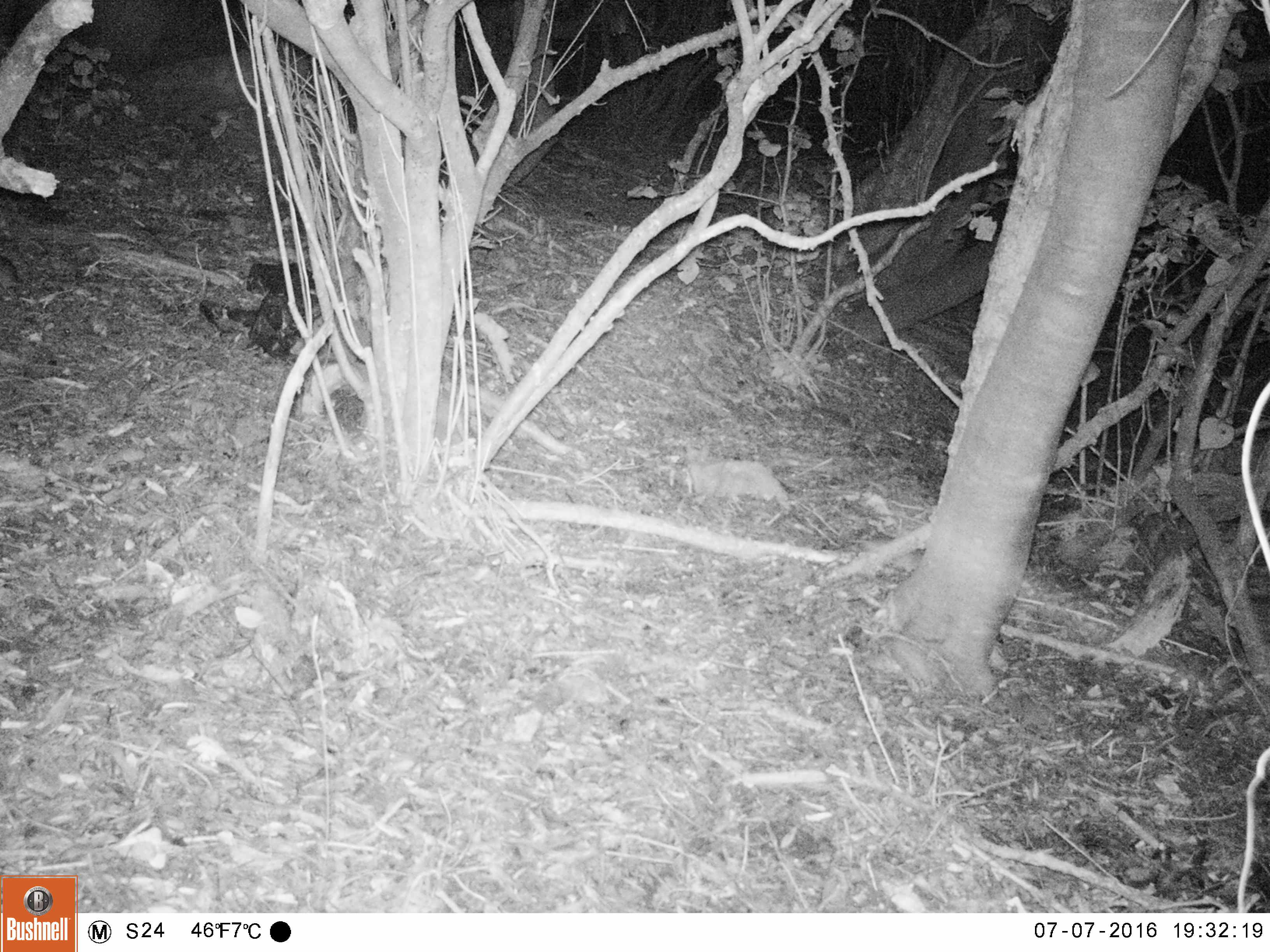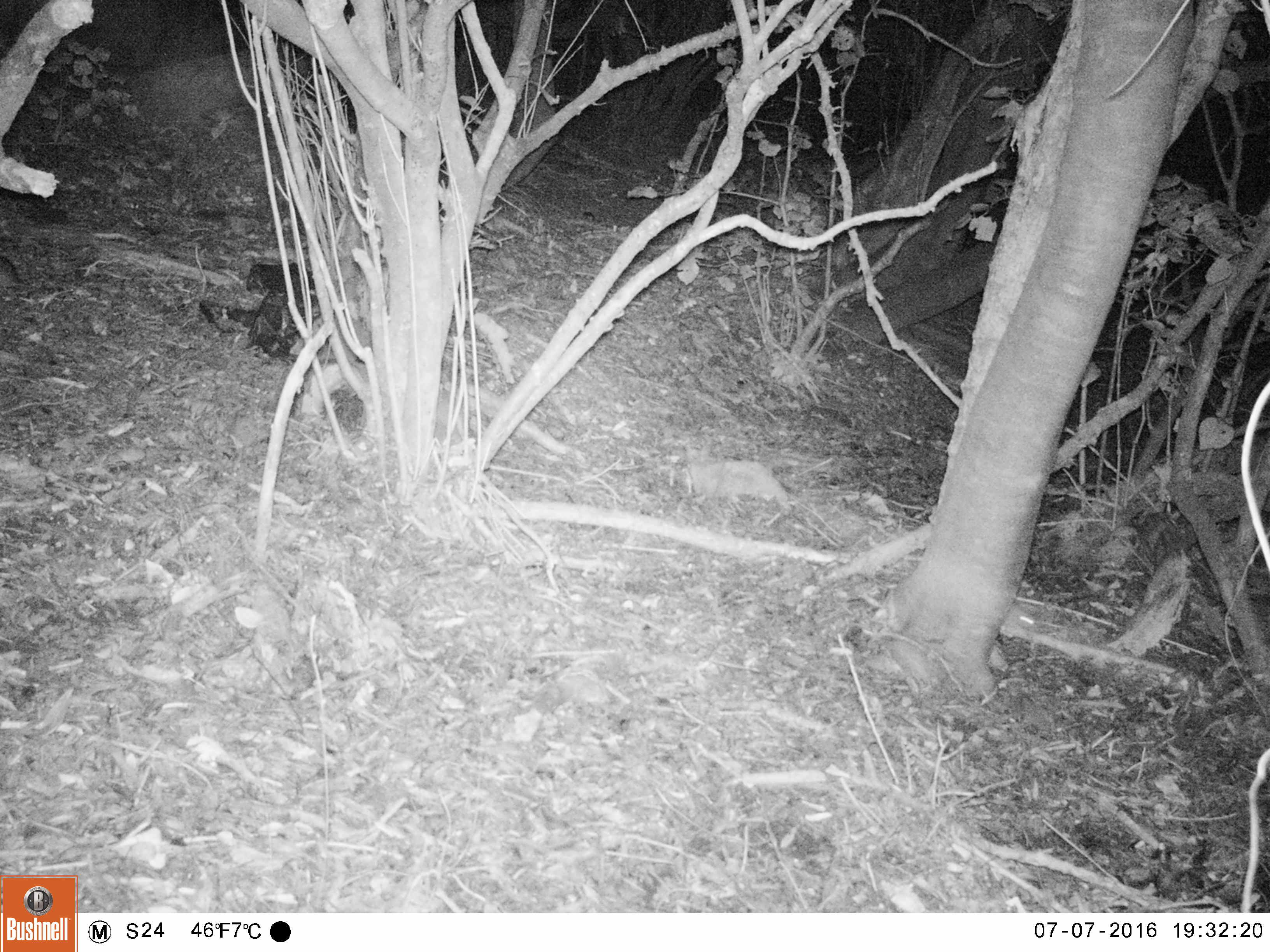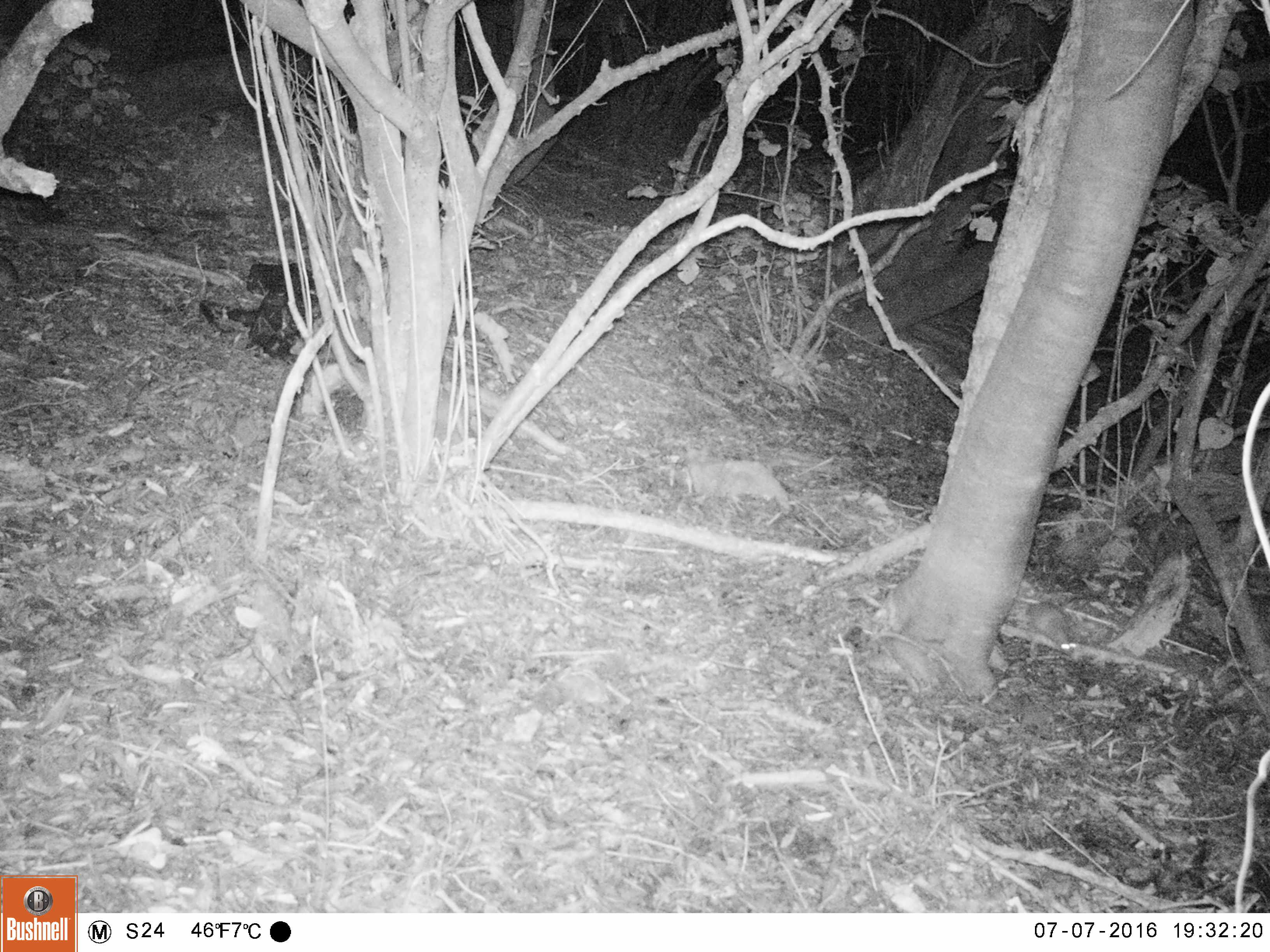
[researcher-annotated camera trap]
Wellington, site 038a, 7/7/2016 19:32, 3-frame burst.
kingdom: Animalia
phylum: Chordata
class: Mammalia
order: Rodentia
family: Muridae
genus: Rattus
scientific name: Rattus rattus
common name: ship rat